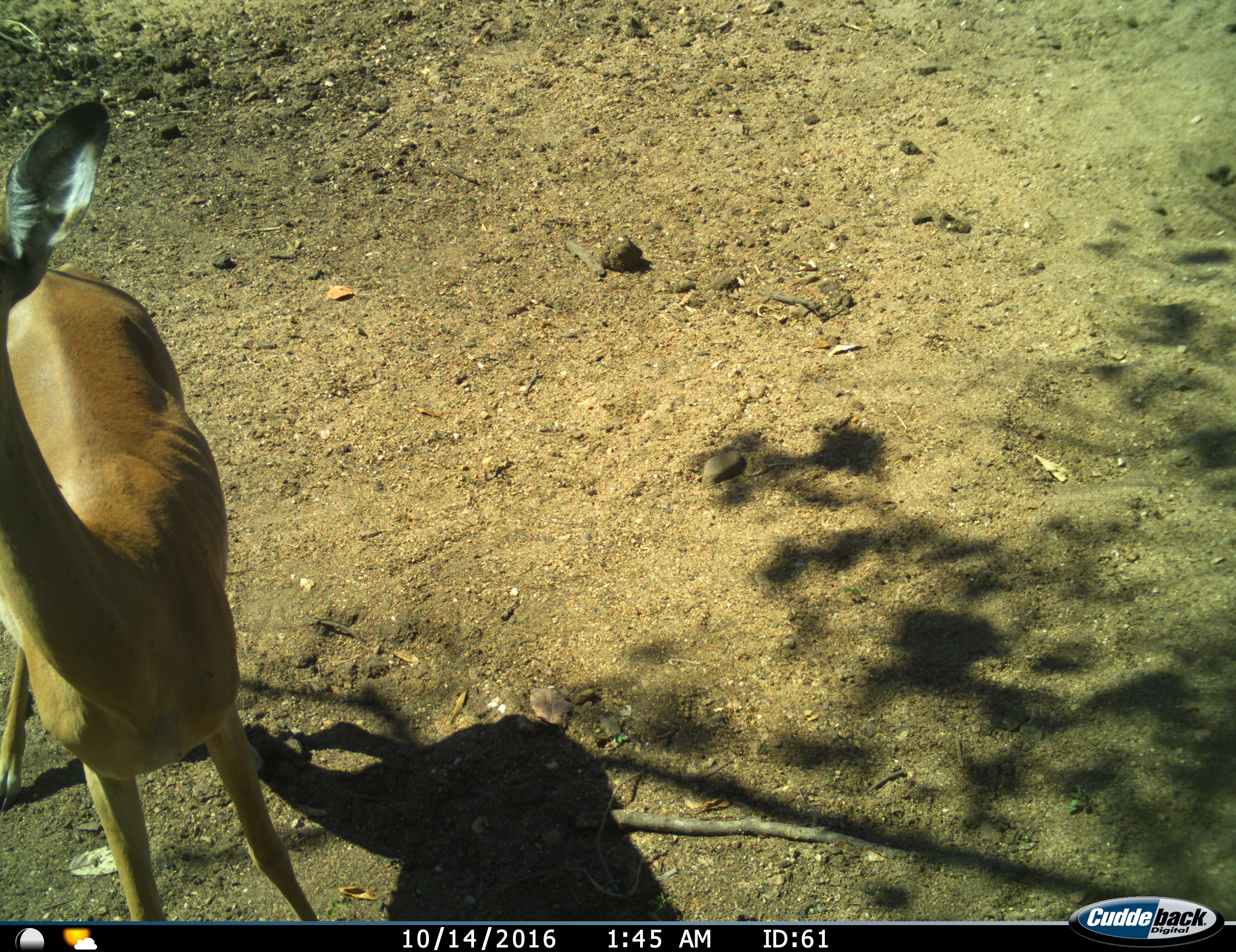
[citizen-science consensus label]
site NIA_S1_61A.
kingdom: Animalia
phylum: Chordata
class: Mammalia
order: Artiodactyla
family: Bovidae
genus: Aepyceros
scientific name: Aepyceros melampus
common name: impala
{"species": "impala (Aepyceros melampus)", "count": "1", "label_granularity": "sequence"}